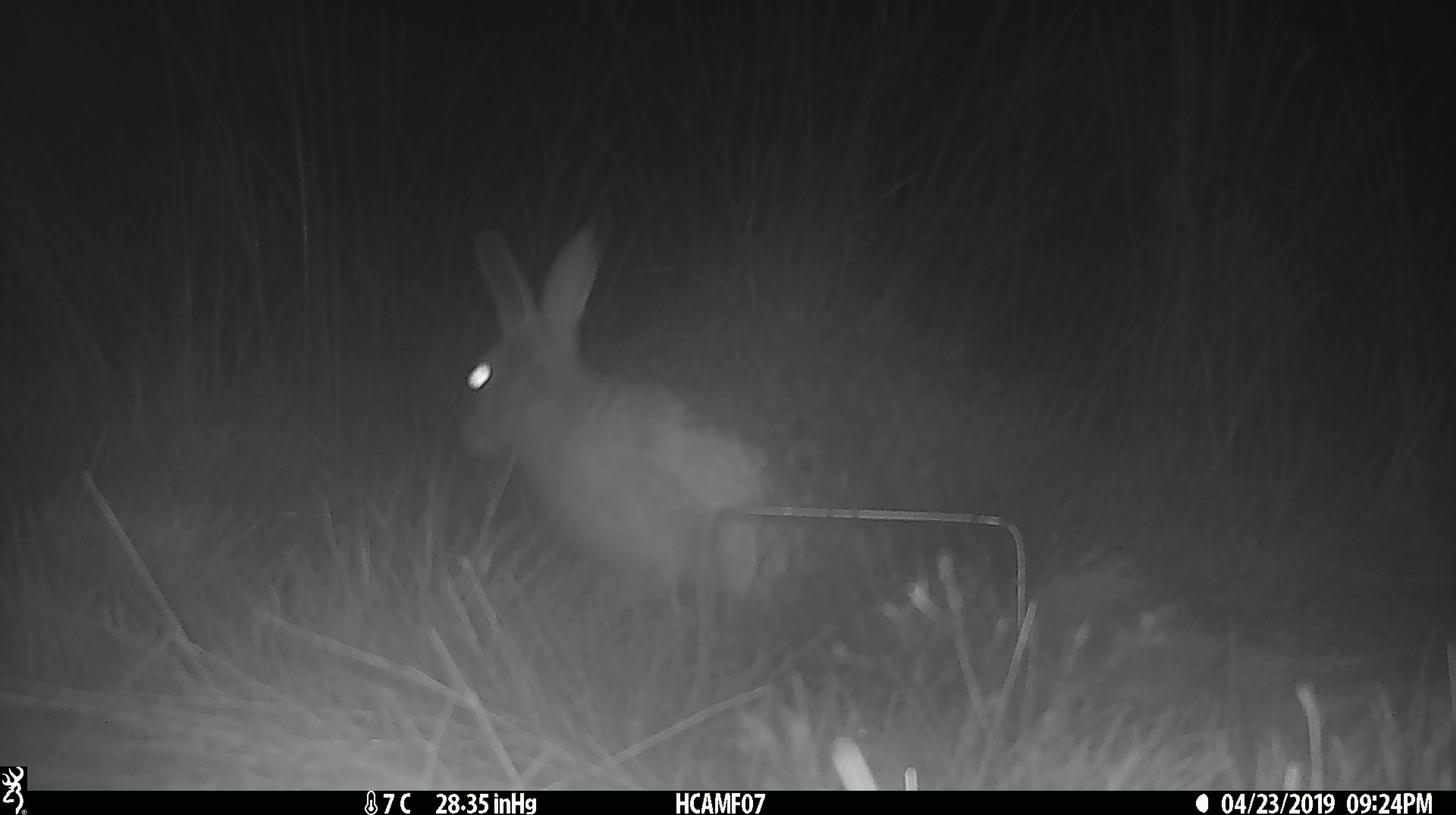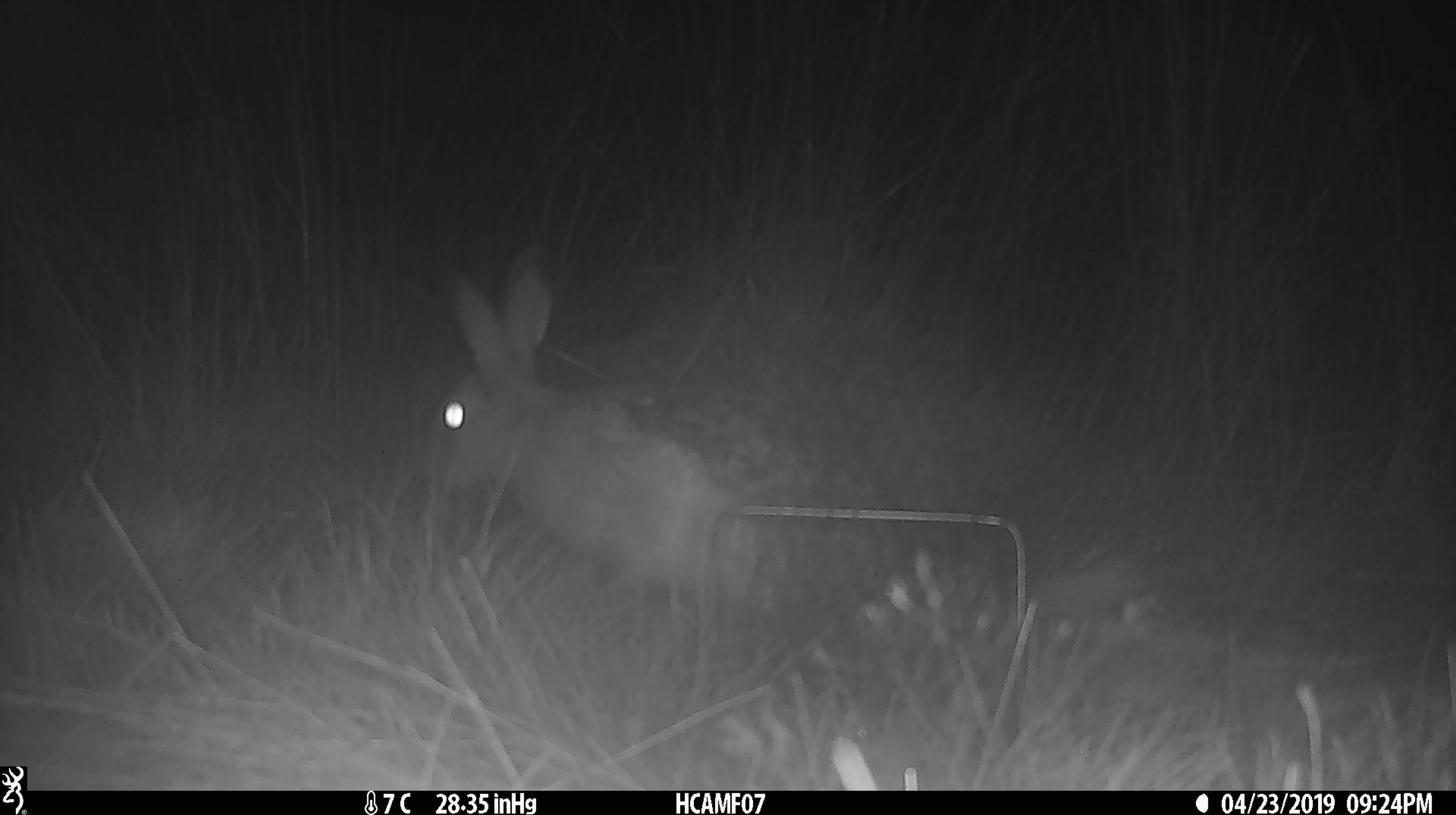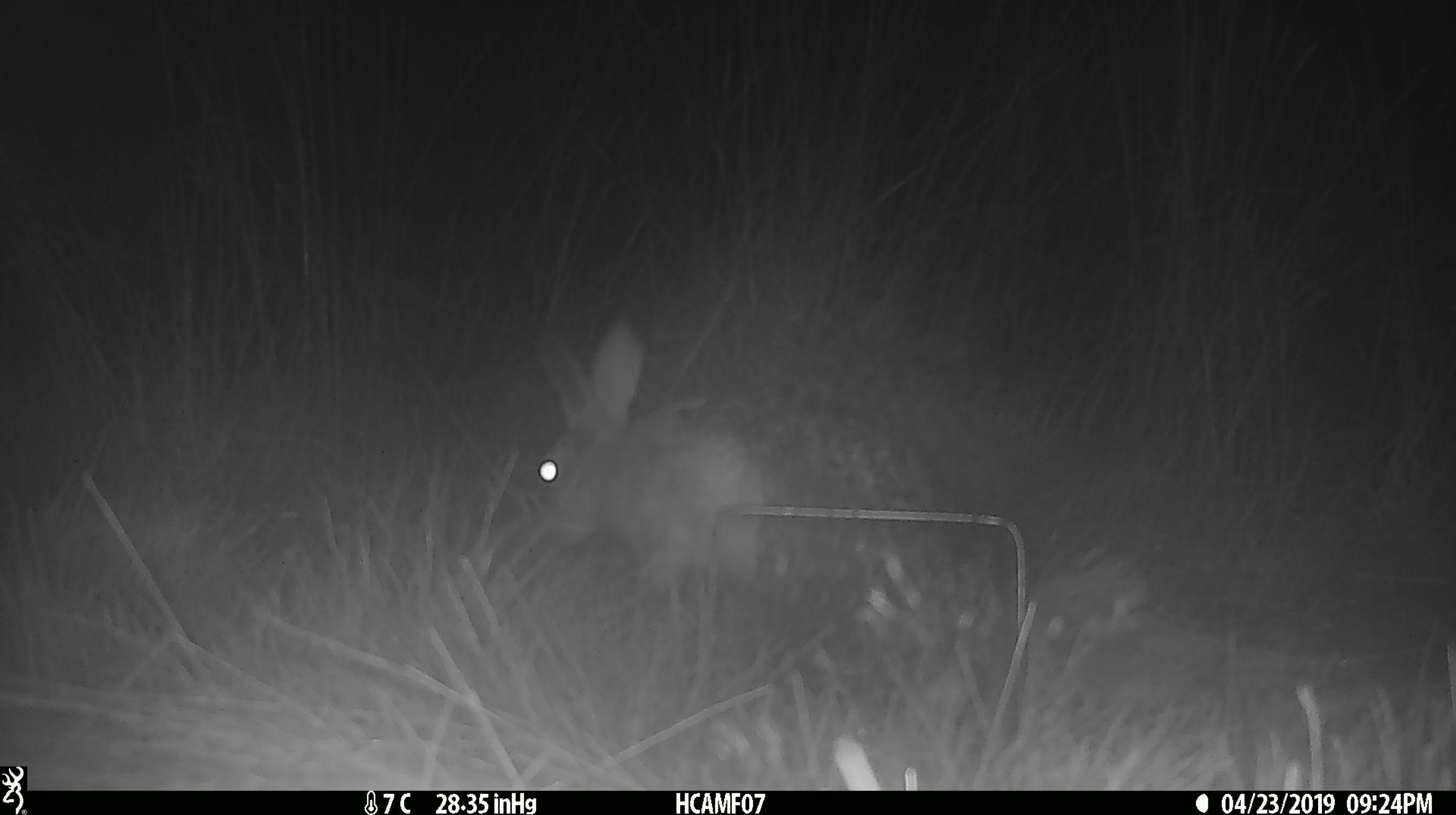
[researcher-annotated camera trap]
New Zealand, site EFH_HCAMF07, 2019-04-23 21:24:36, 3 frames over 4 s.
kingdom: Animalia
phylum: Chordata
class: Mammalia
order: Lagomorpha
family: Leporidae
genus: Lepus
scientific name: Lepus europaeus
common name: brown hare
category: hare